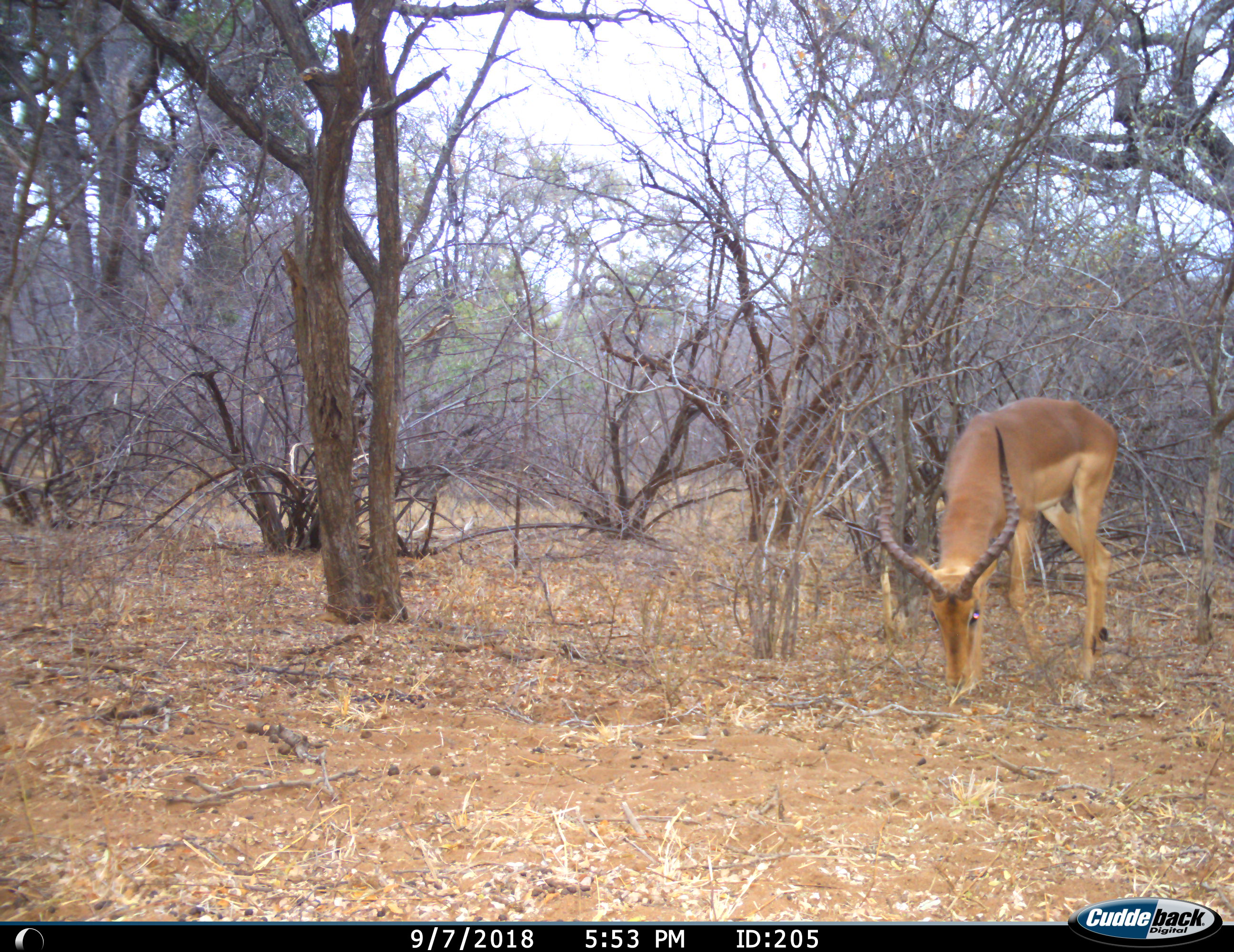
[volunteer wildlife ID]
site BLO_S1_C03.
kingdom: Animalia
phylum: Chordata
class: Mammalia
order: Artiodactyla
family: Bovidae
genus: Aepyceros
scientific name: Aepyceros melampus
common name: impala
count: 1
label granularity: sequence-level